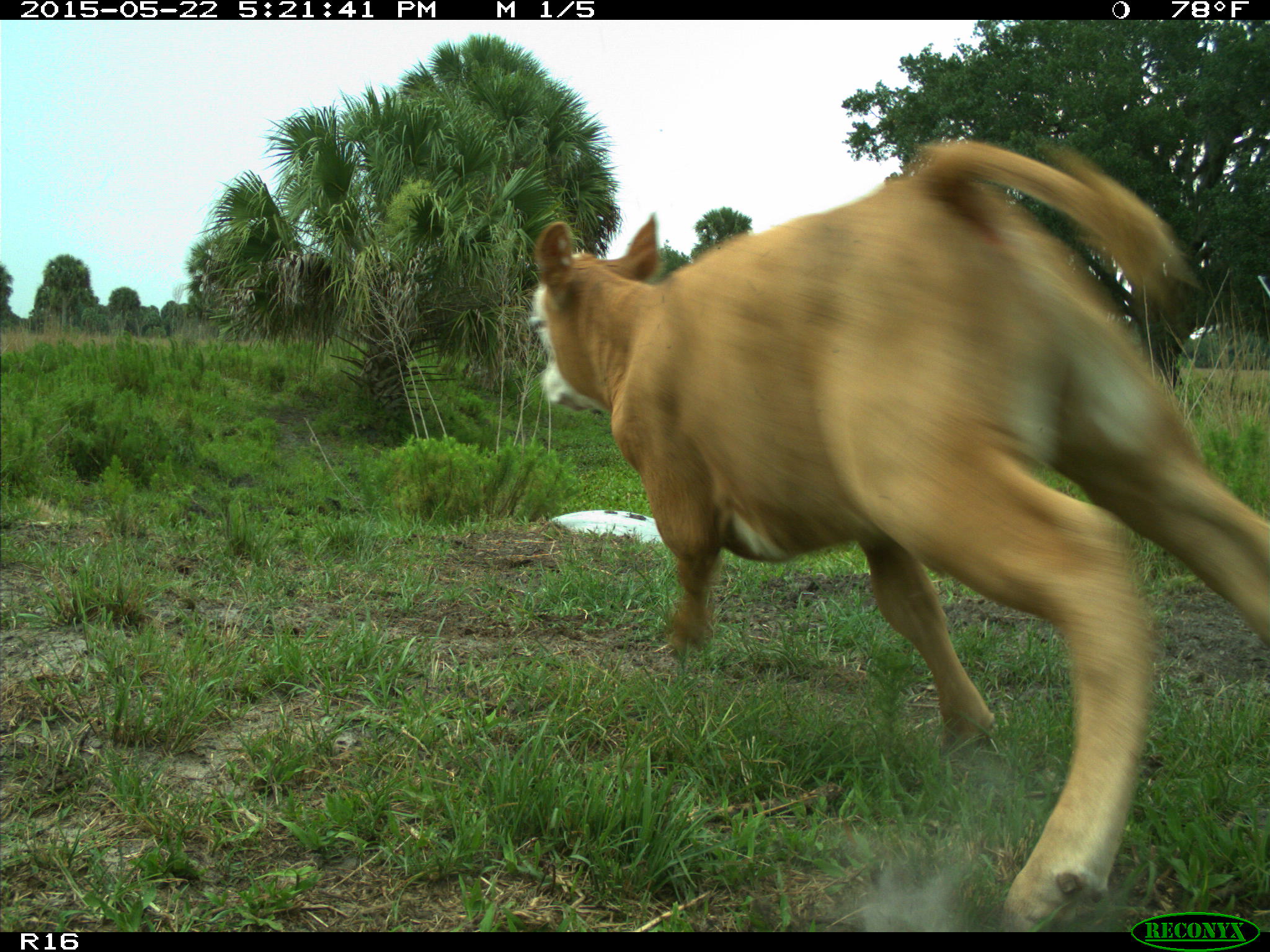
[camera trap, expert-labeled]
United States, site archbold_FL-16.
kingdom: Animalia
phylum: Chordata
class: Mammalia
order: Artiodactyla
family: Bovidae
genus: Bos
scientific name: Bos taurus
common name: domestic cow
Bos taurus (domestic cow).